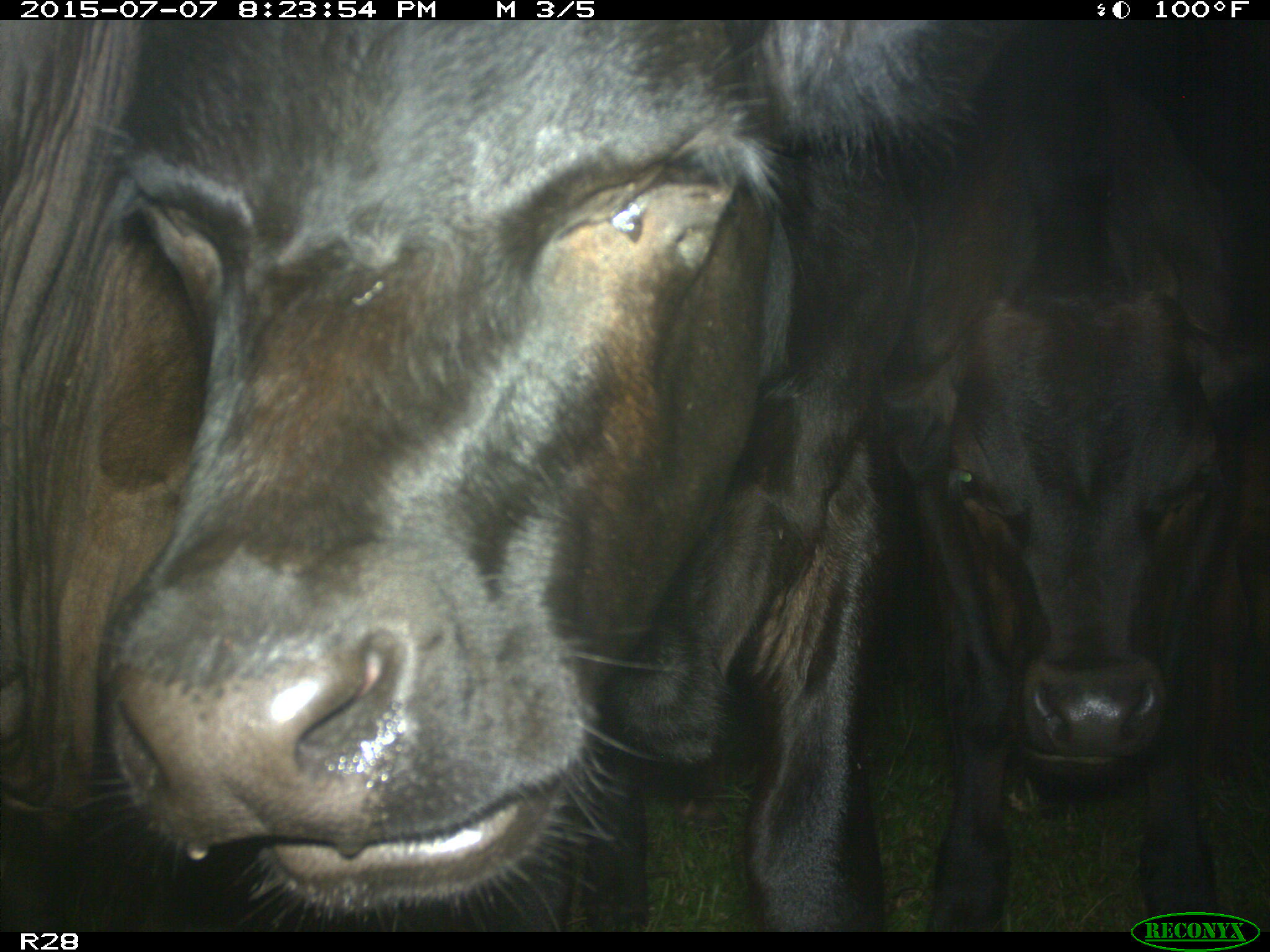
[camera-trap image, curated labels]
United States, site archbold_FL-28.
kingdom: Animalia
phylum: Chordata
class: Mammalia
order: Artiodactyla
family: Bovidae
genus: Bos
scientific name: Bos taurus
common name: domestic cow